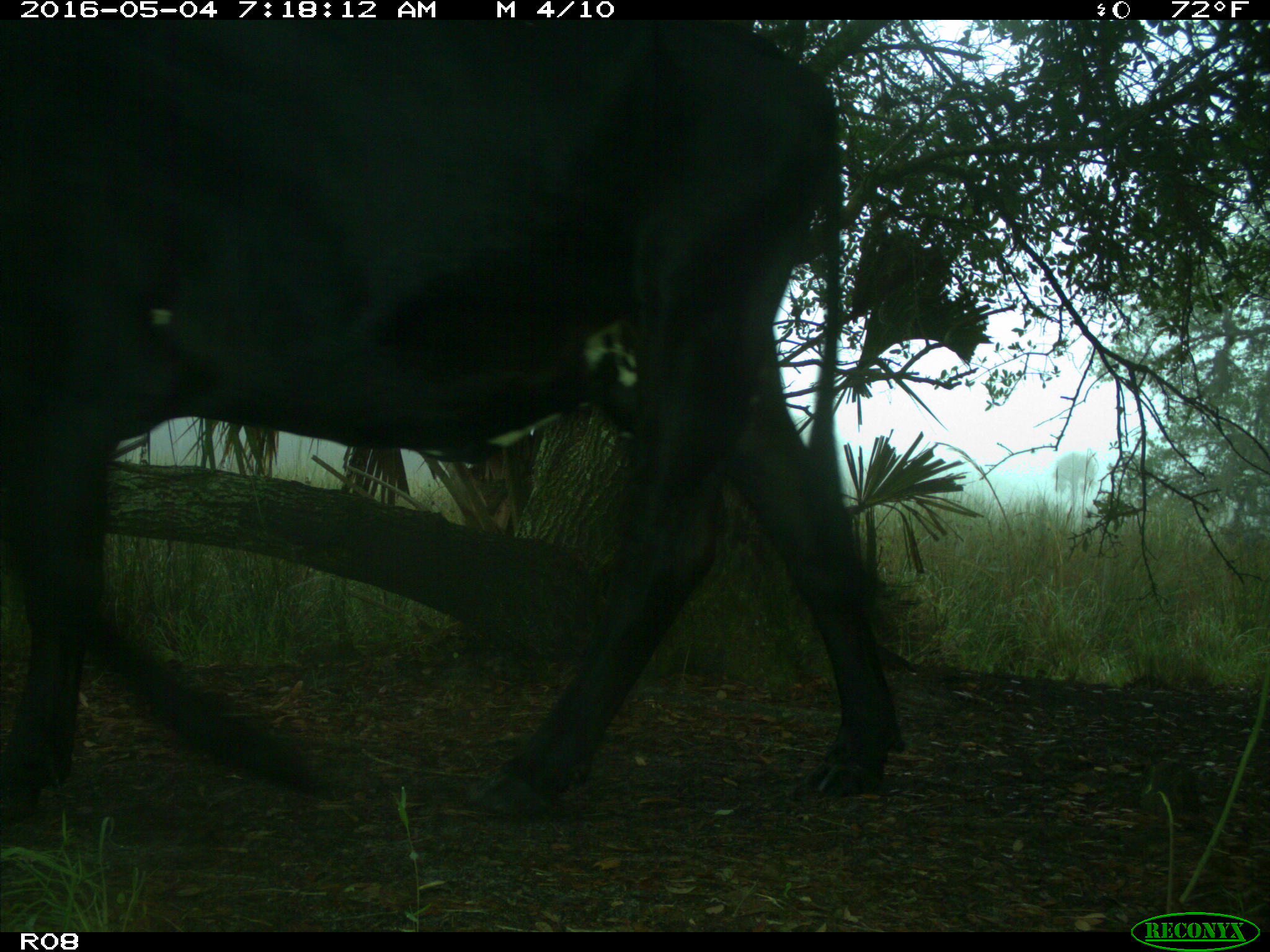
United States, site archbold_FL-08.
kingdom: Animalia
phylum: Chordata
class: Mammalia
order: Artiodactyla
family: Bovidae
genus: Bos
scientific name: Bos taurus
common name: domestic cow